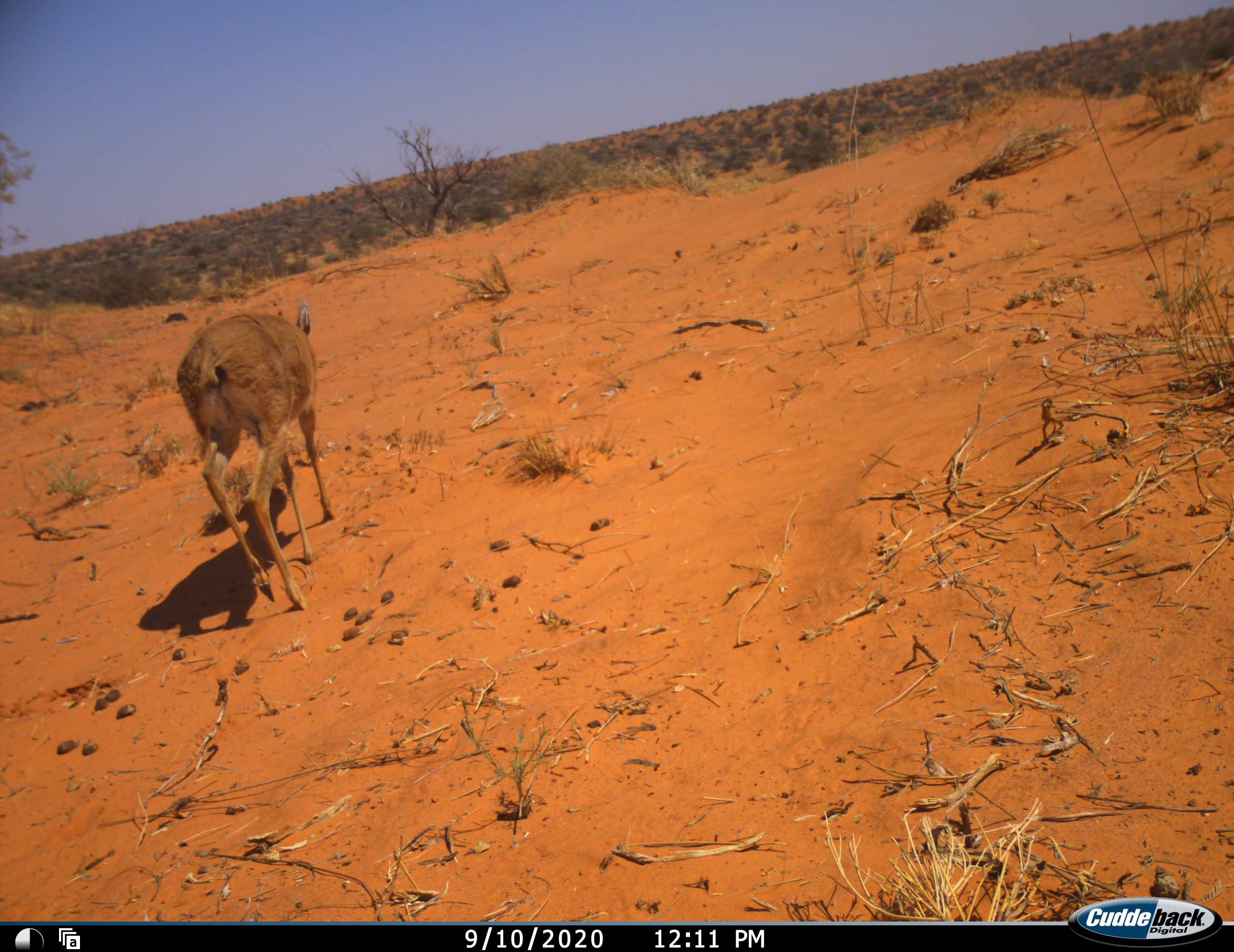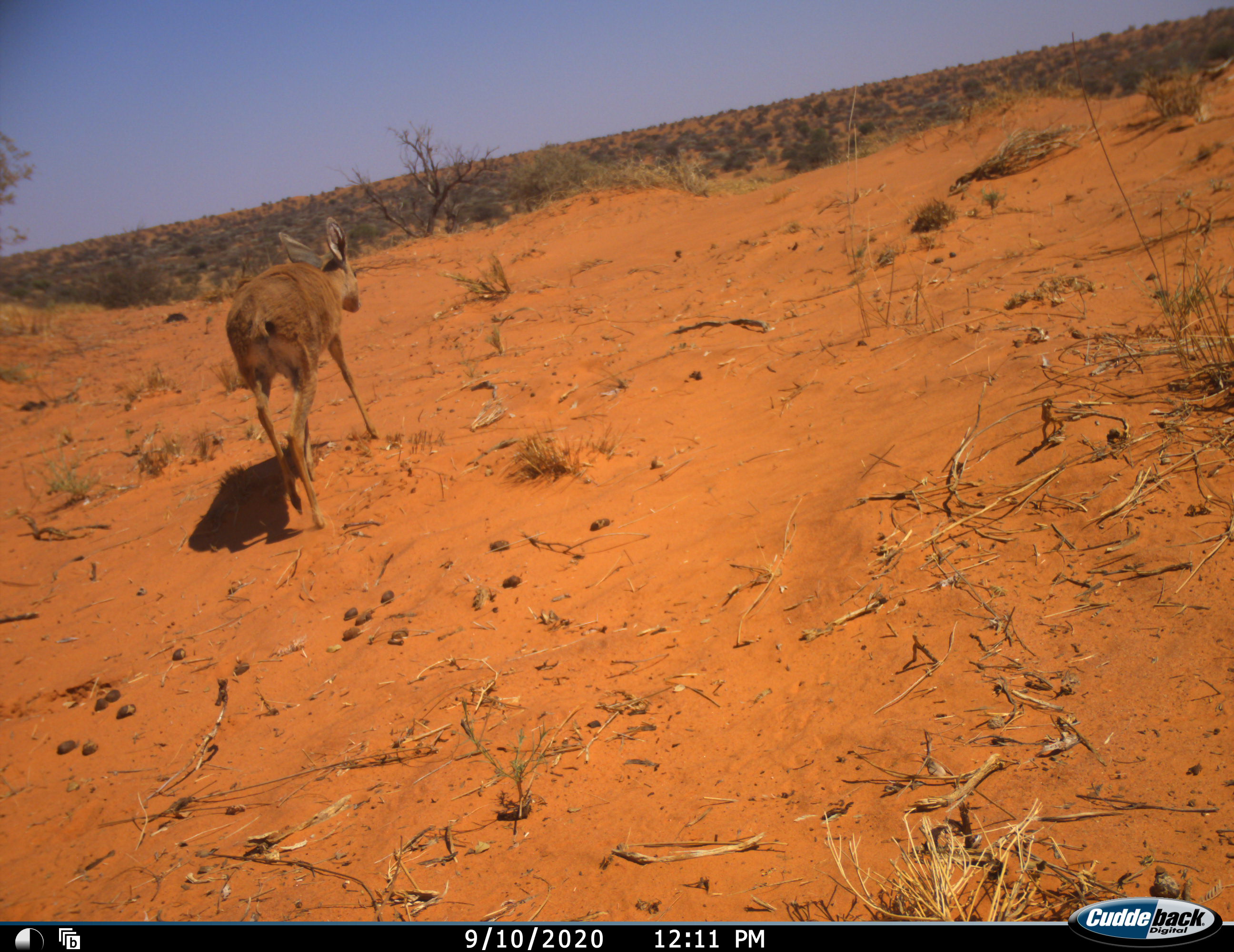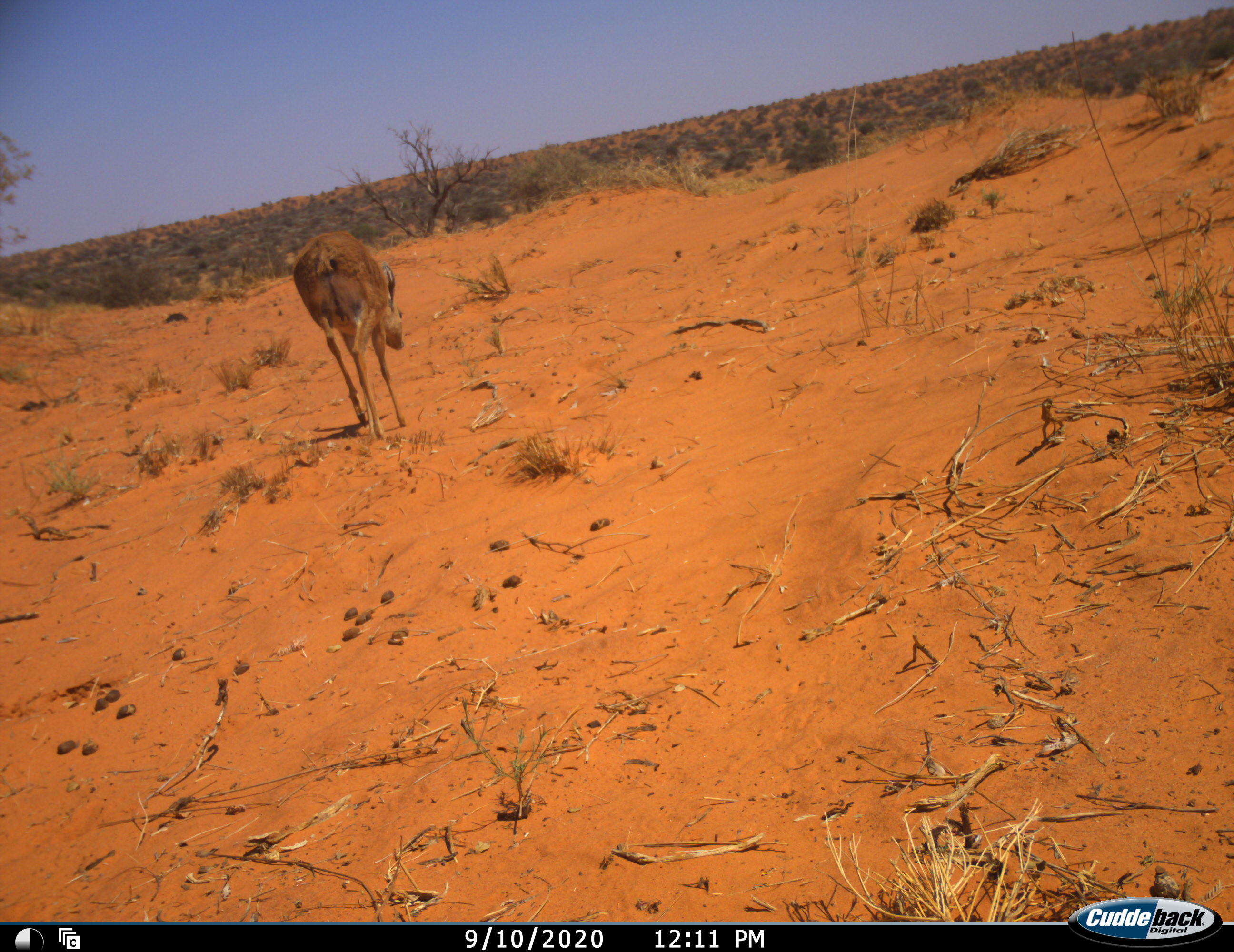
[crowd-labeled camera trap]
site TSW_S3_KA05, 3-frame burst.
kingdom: Animalia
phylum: Chordata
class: Mammalia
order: Artiodactyla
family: Bovidae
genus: Raphicerus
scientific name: Raphicerus campestris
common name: steenbok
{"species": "steenbok (Raphicerus campestris)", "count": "1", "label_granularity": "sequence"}